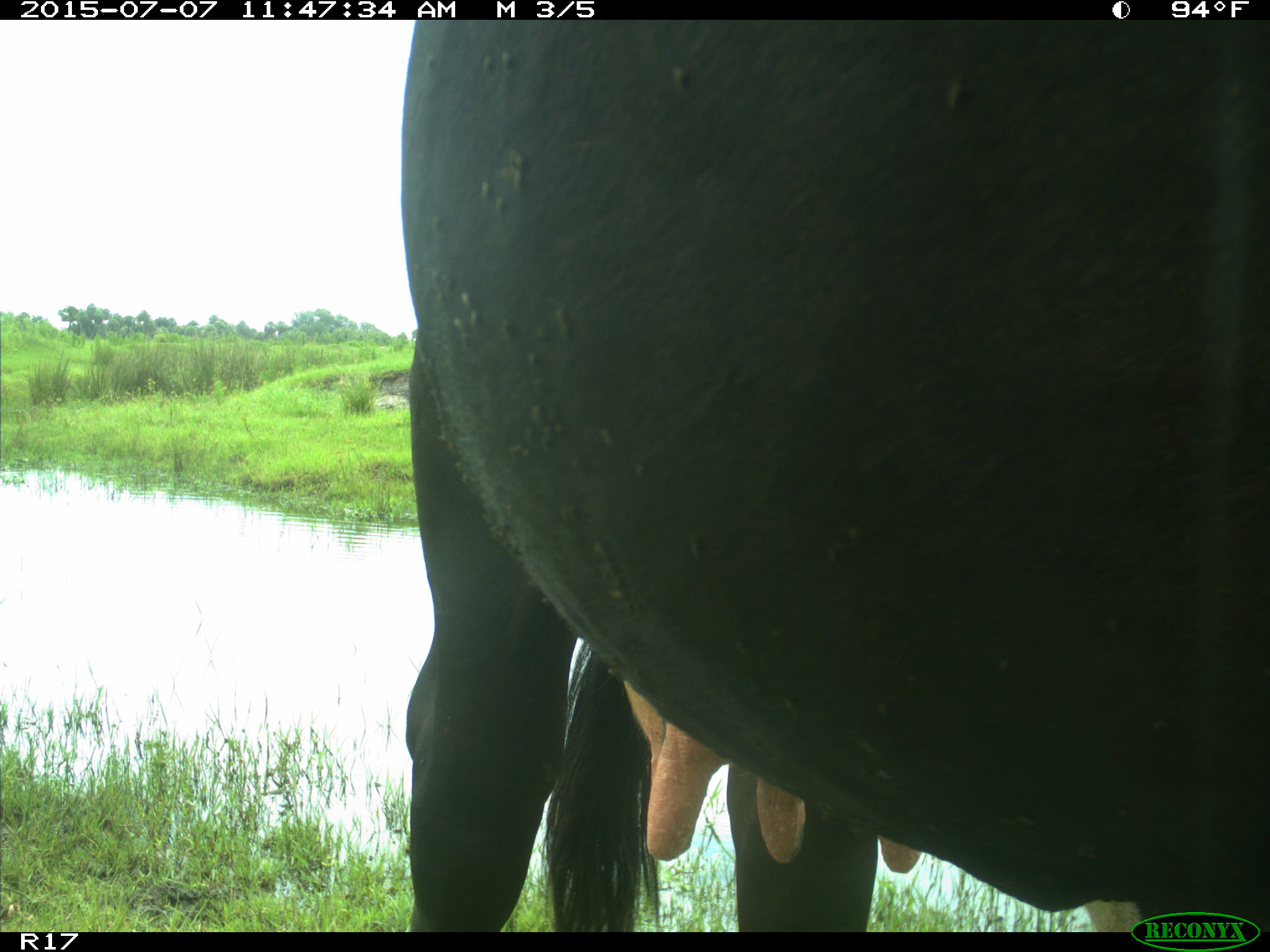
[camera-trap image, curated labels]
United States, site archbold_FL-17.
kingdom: Animalia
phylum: Chordata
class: Mammalia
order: Artiodactyla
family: Bovidae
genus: Bos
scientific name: Bos taurus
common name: domestic cow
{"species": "Bos taurus (domestic cow)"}